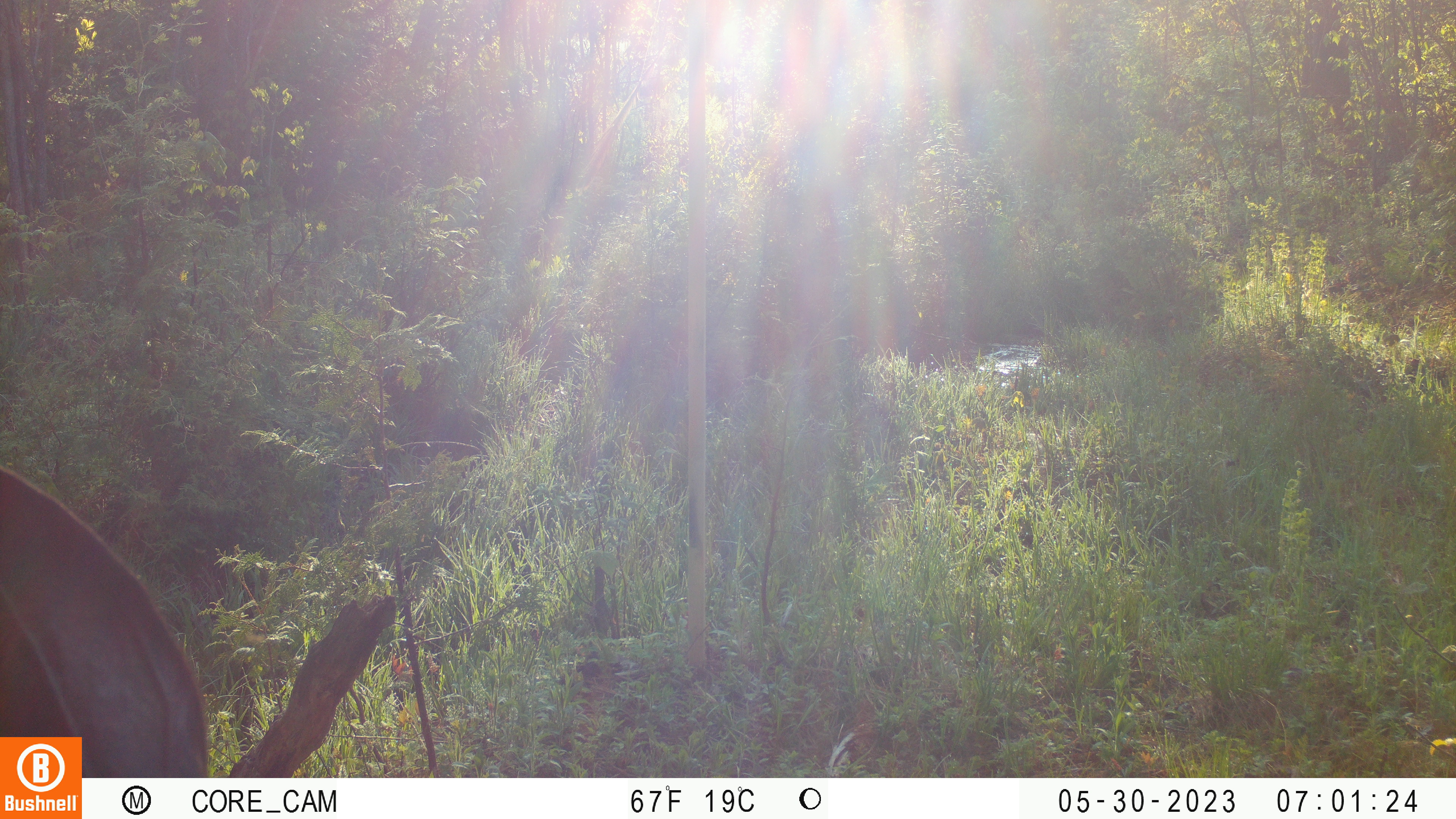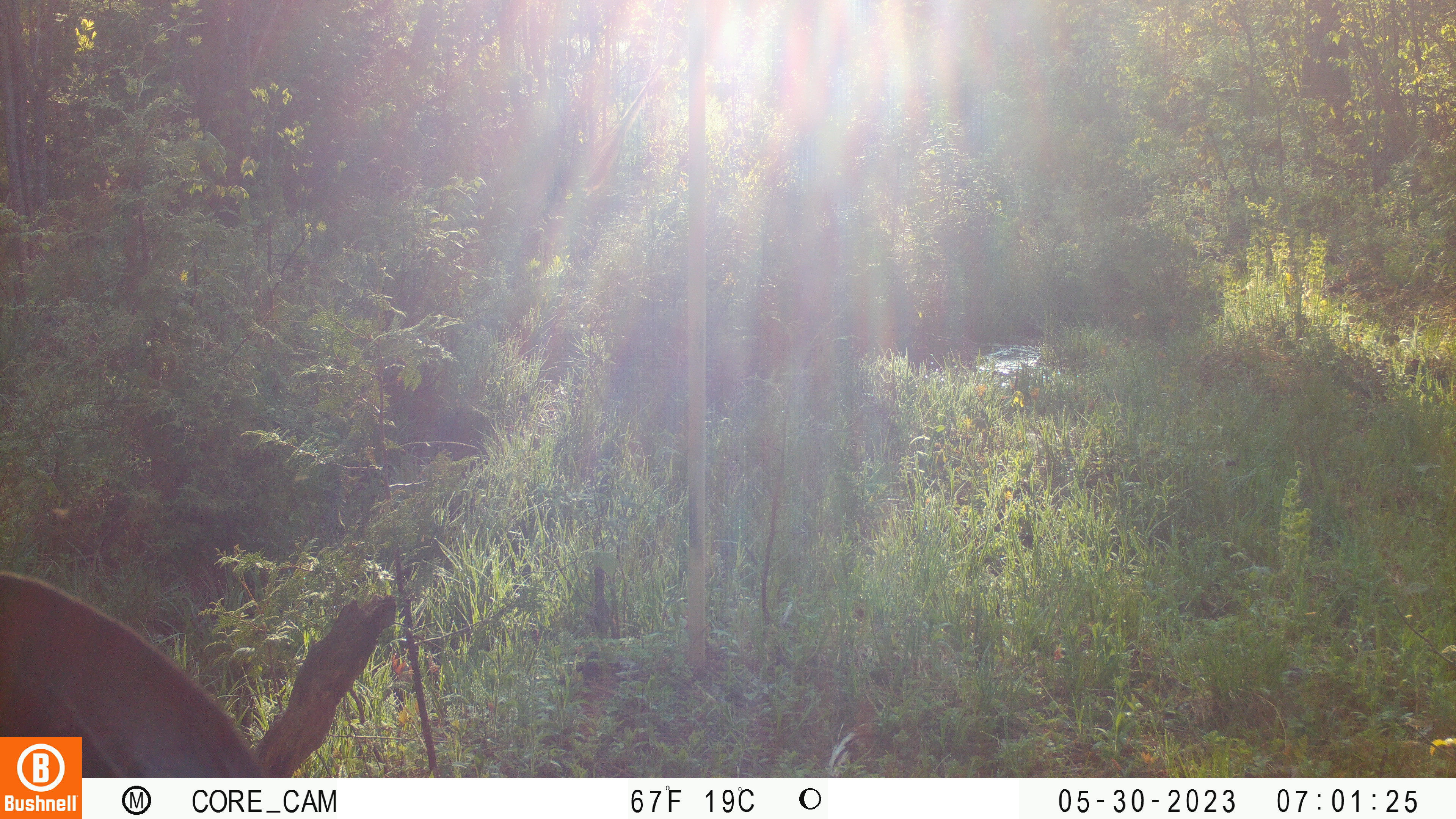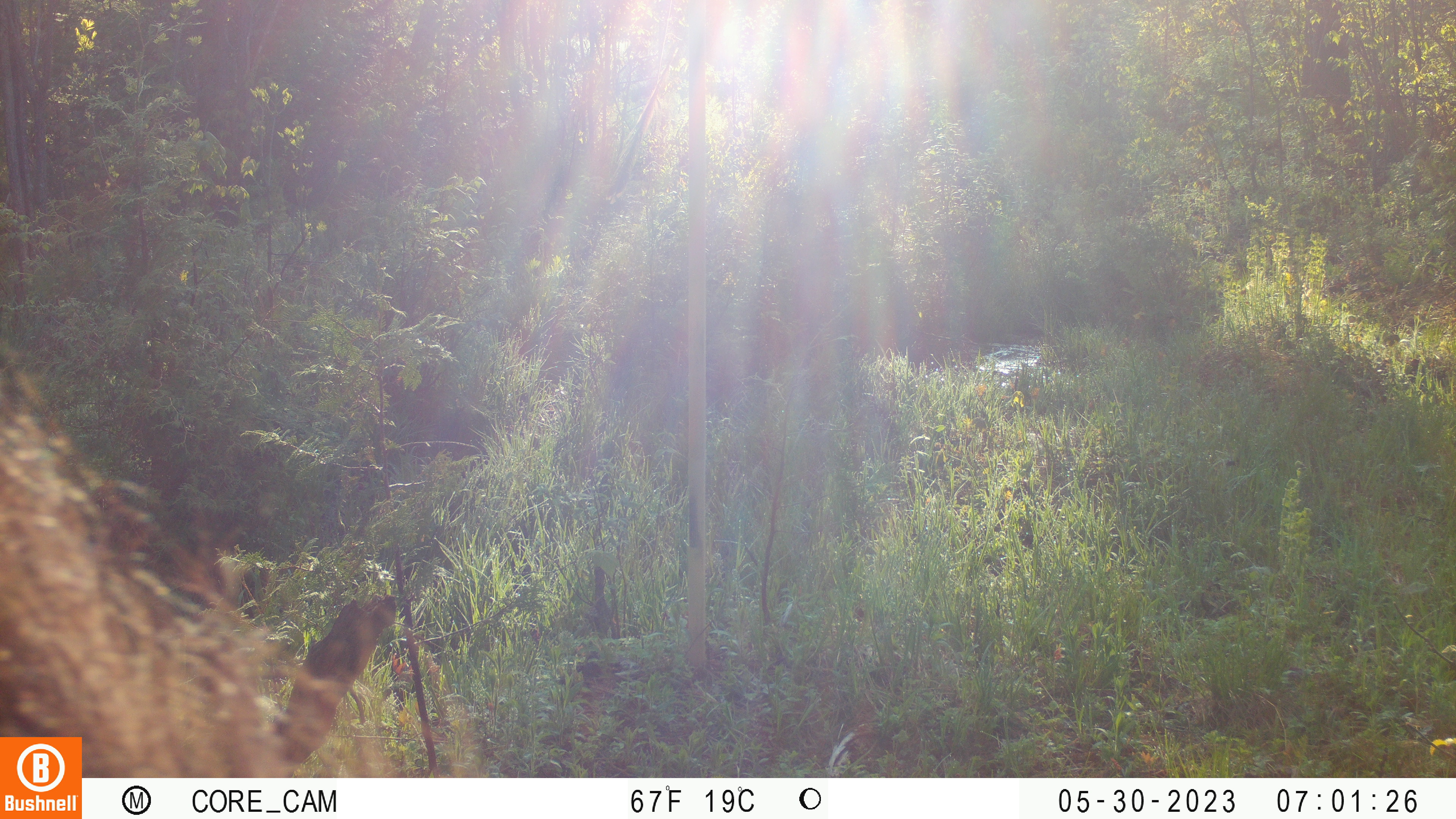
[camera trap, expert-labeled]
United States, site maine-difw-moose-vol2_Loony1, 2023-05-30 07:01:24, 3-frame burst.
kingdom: Animalia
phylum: Chordata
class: Mammalia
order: Artiodactyla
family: Cervidae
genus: Alces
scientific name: Alces alces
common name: moose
Moose (Alces alces).